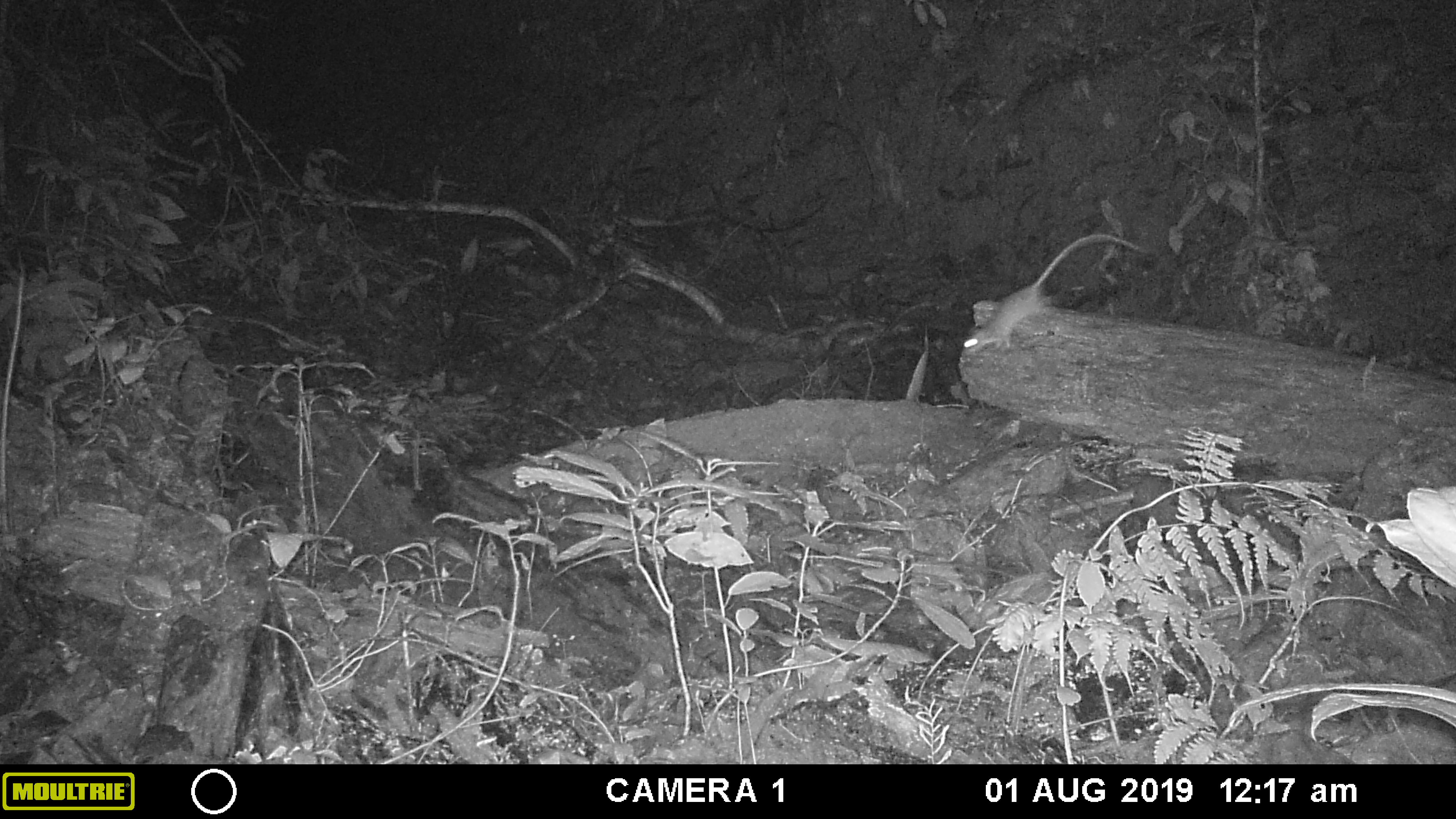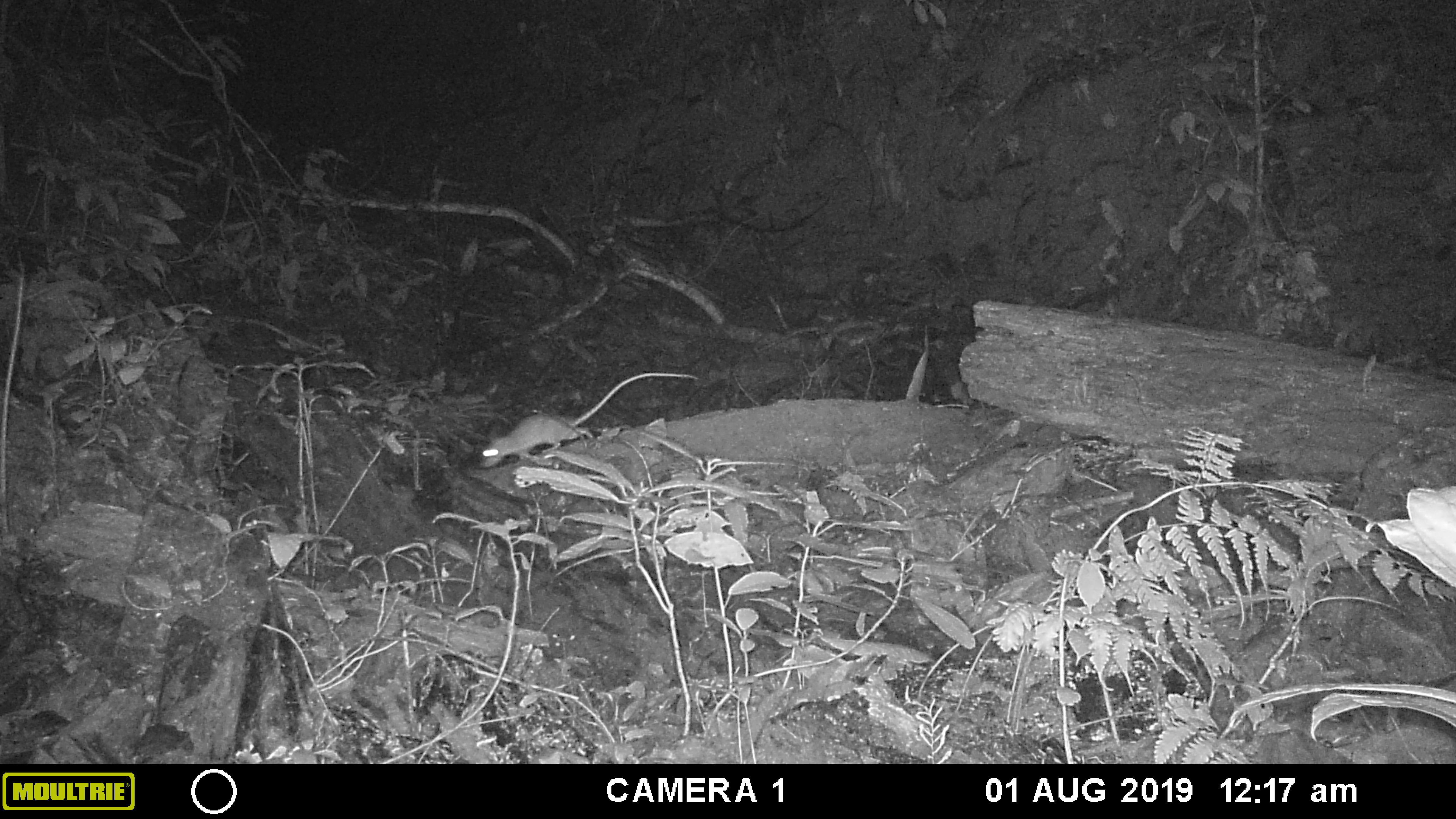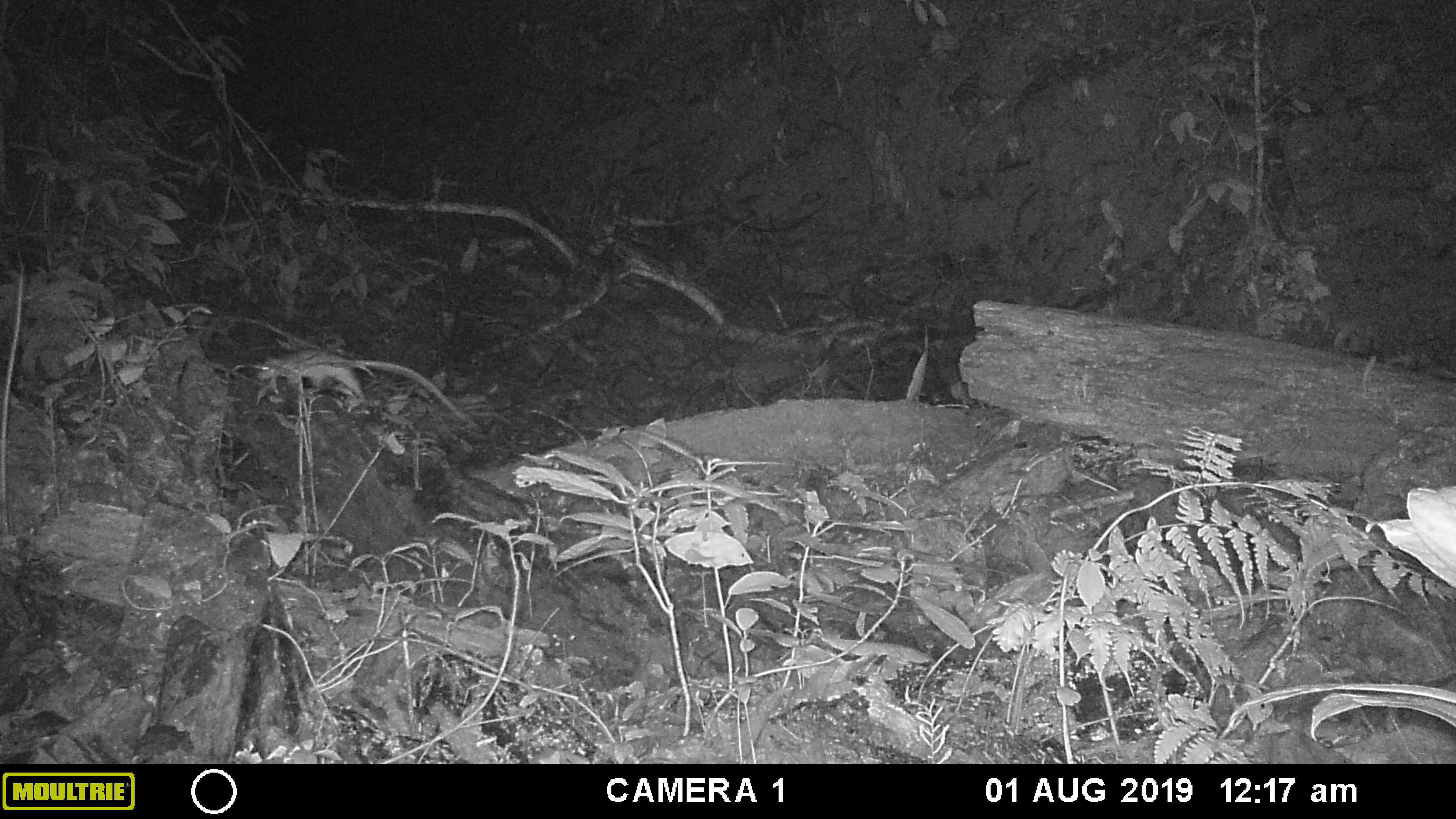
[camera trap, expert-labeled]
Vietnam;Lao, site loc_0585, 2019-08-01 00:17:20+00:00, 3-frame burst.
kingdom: Animalia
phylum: Chordata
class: Mammalia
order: Rodentia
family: Muridae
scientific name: Muridae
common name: old-world mice and rats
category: unidentified murid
Unidentified murid (old-world mice and rats) (Muridae). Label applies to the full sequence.